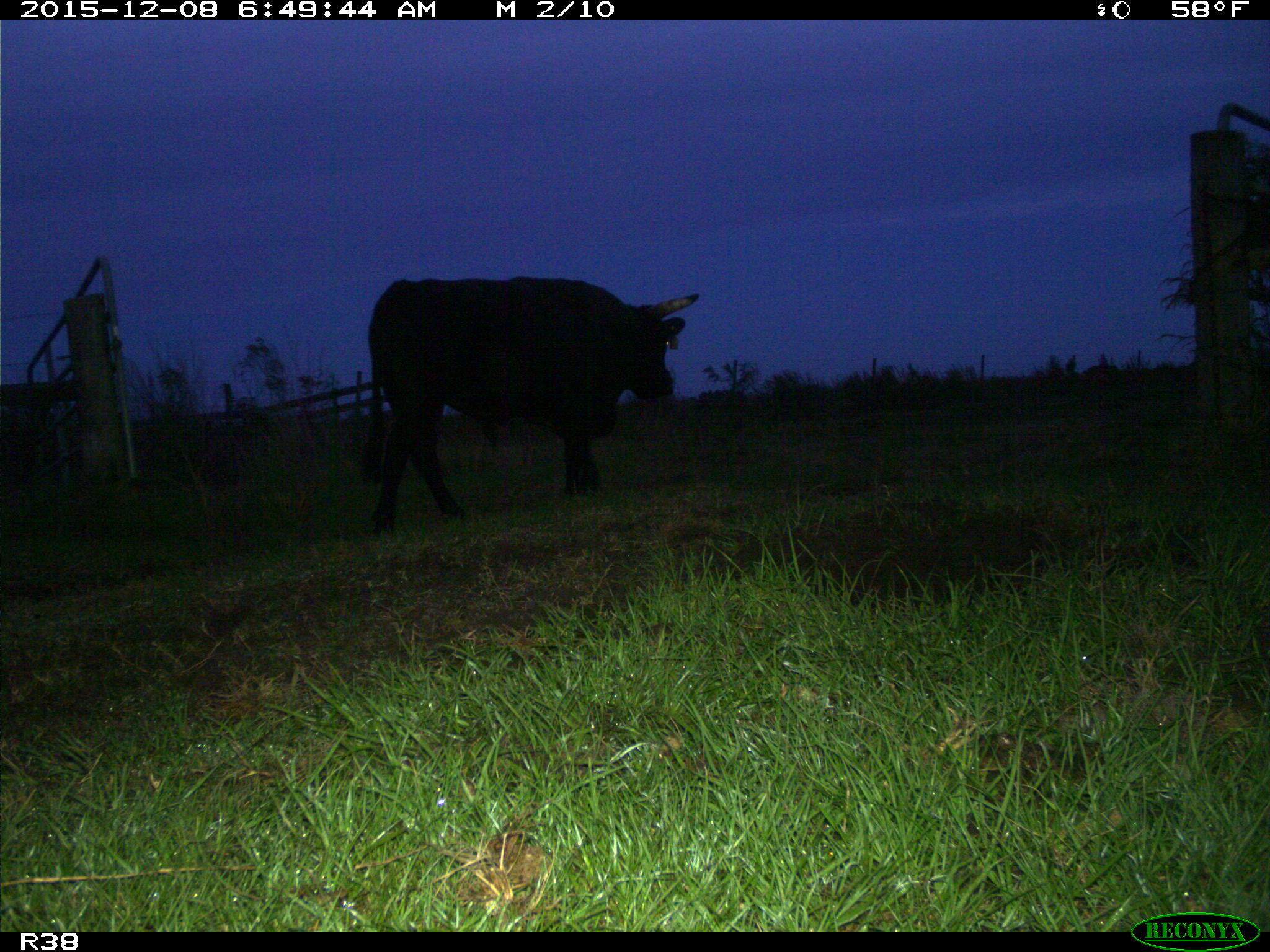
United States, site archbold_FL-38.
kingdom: Animalia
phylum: Chordata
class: Mammalia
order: Artiodactyla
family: Bovidae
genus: Bos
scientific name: Bos taurus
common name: domestic cow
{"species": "Bos taurus (domestic cow)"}